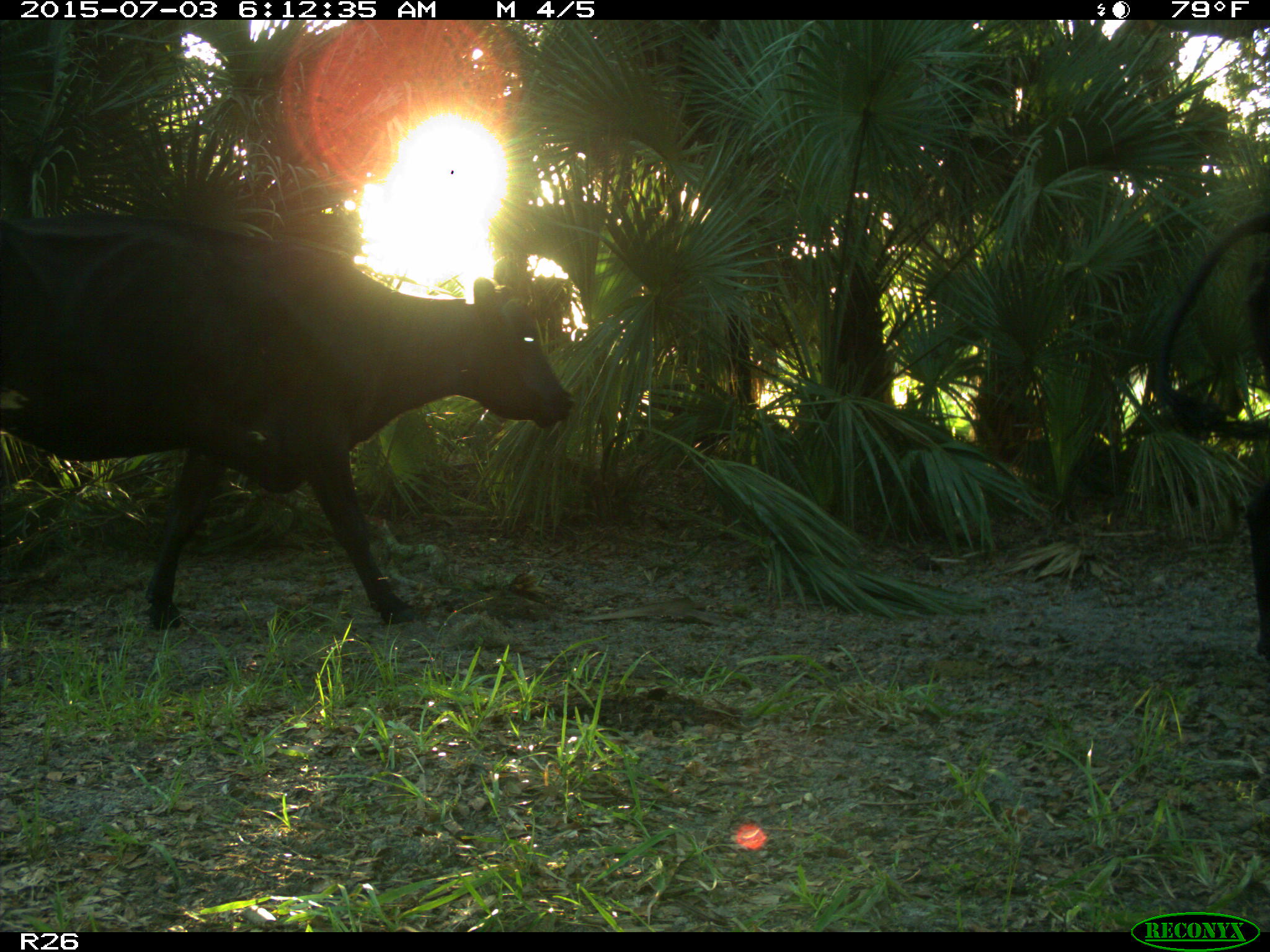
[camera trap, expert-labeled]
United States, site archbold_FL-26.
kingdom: Animalia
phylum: Chordata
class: Mammalia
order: Artiodactyla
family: Bovidae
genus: Bos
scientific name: Bos taurus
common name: domestic cow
Bos taurus (domestic cow).